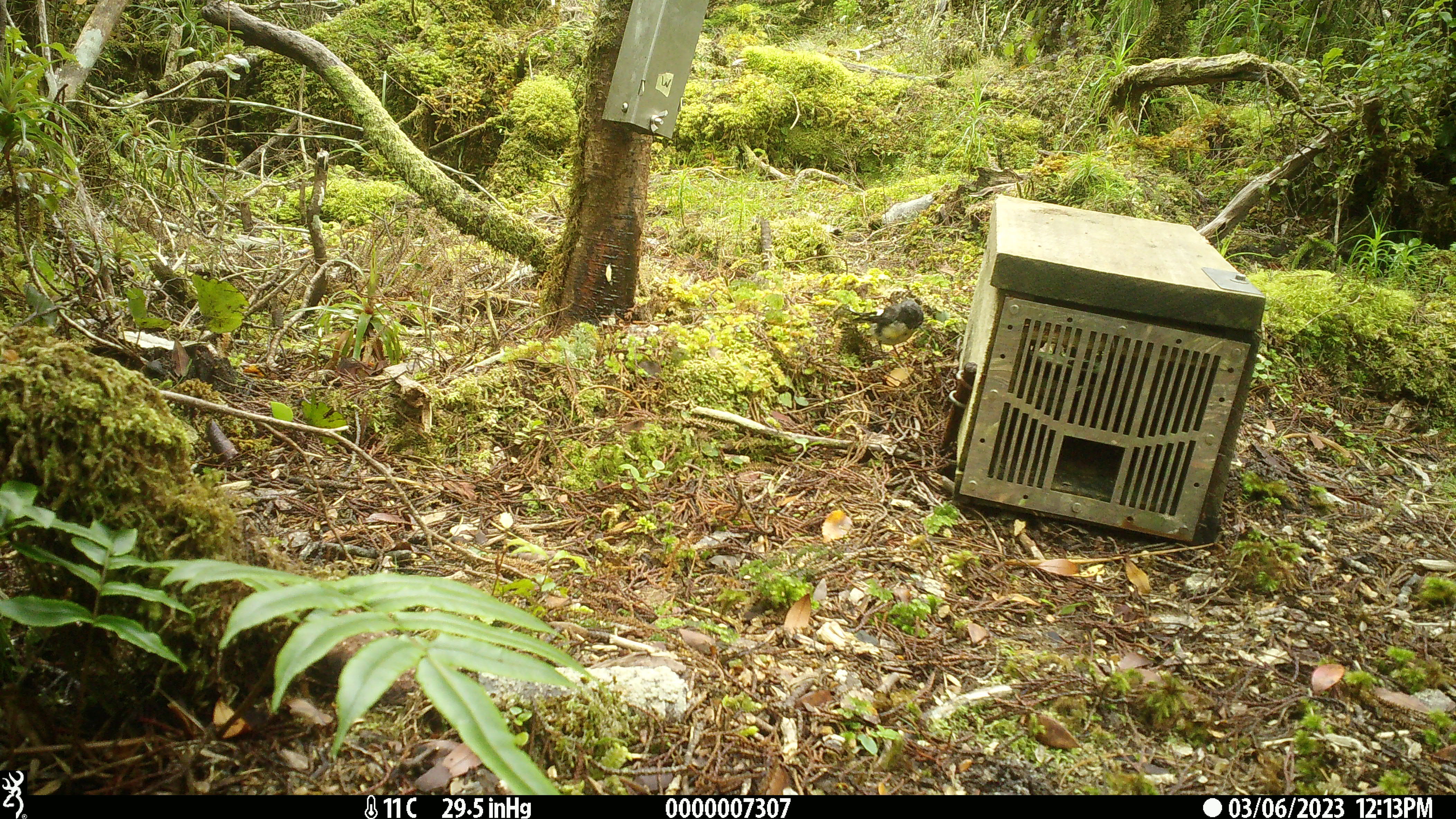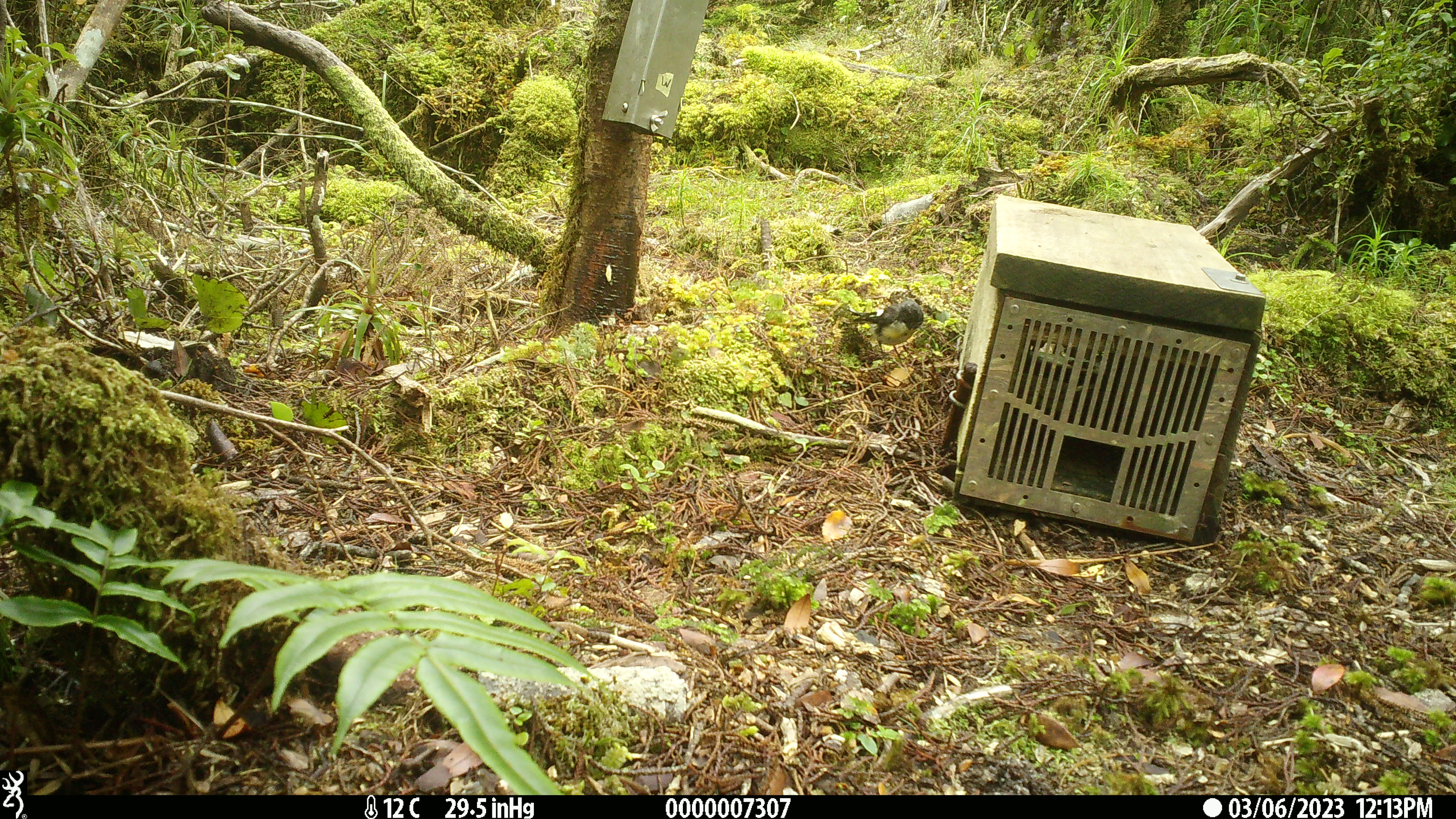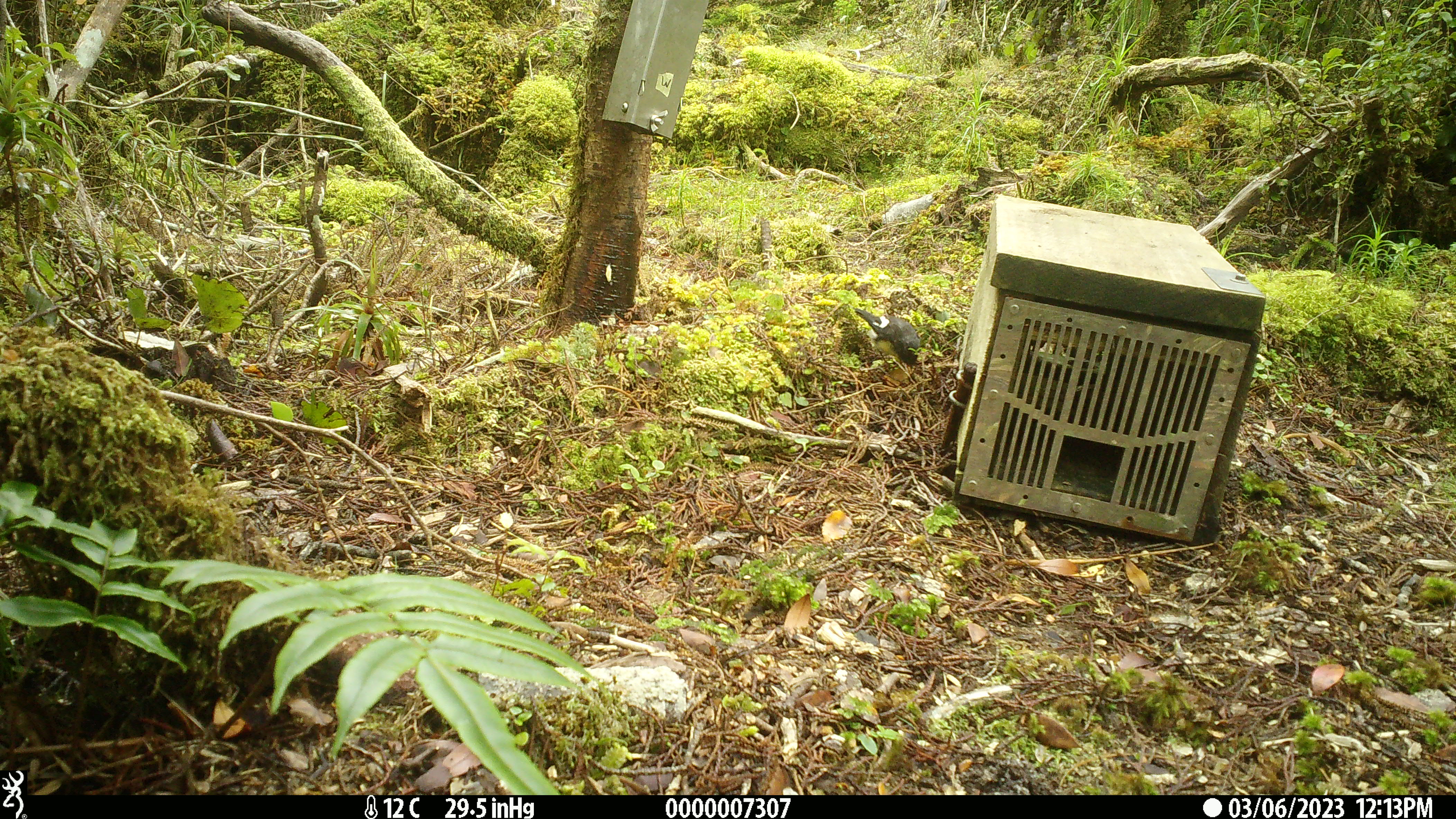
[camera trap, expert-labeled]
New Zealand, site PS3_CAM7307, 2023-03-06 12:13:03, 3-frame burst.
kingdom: Animalia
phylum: Chordata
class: Aves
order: Passeriformes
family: Petroicidae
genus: Petroica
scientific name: Petroica macrocephala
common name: tomtit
Tomtit (Petroica macrocephala).